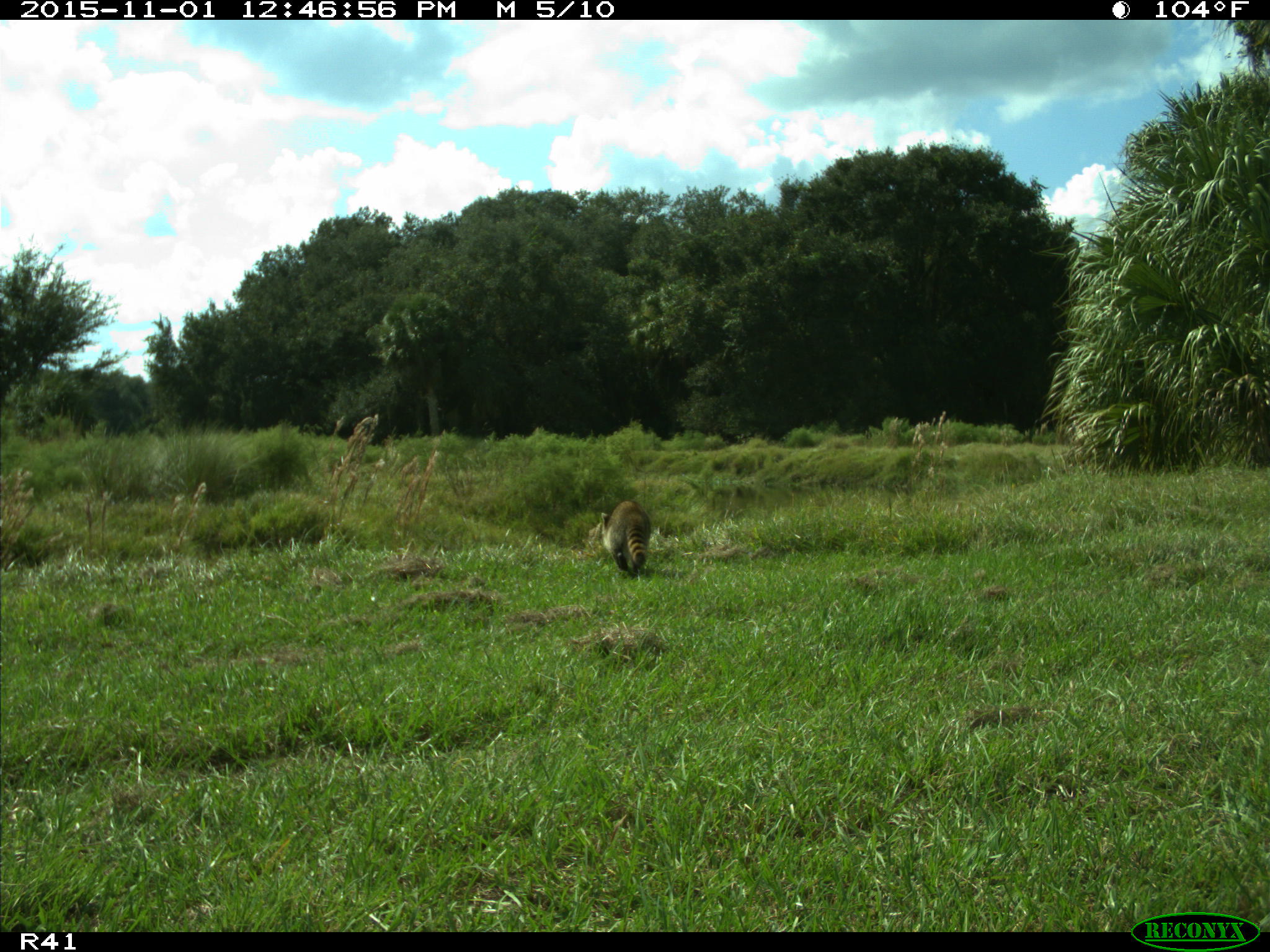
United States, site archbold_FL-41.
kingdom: Animalia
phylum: Chordata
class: Mammalia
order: Carnivora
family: Procyonidae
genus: Procyon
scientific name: Procyon lotor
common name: common raccoon